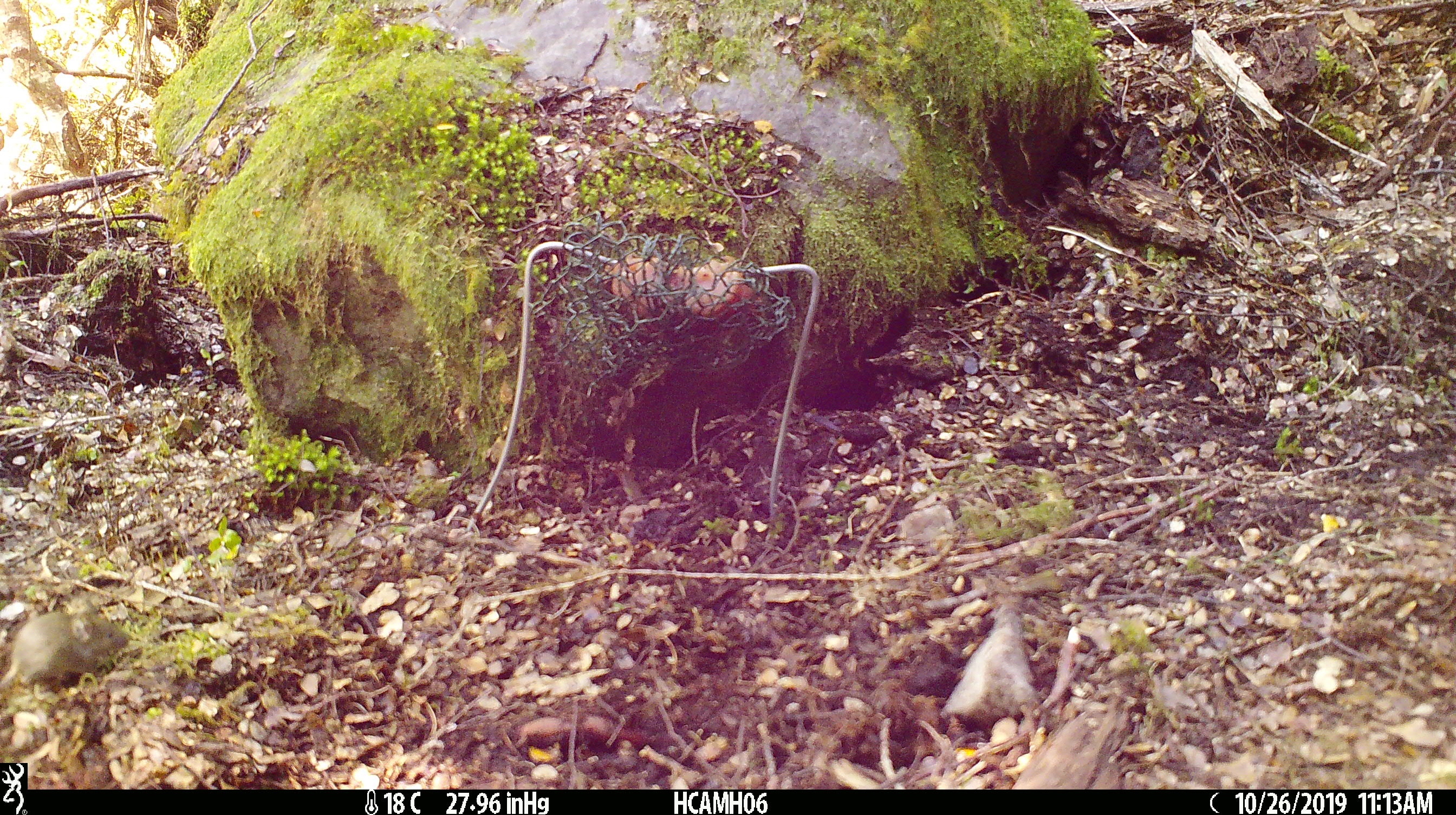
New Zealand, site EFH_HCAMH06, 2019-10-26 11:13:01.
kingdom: Animalia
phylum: Chordata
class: Mammalia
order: Rodentia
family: Muridae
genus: Mus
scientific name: Mus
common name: mouse